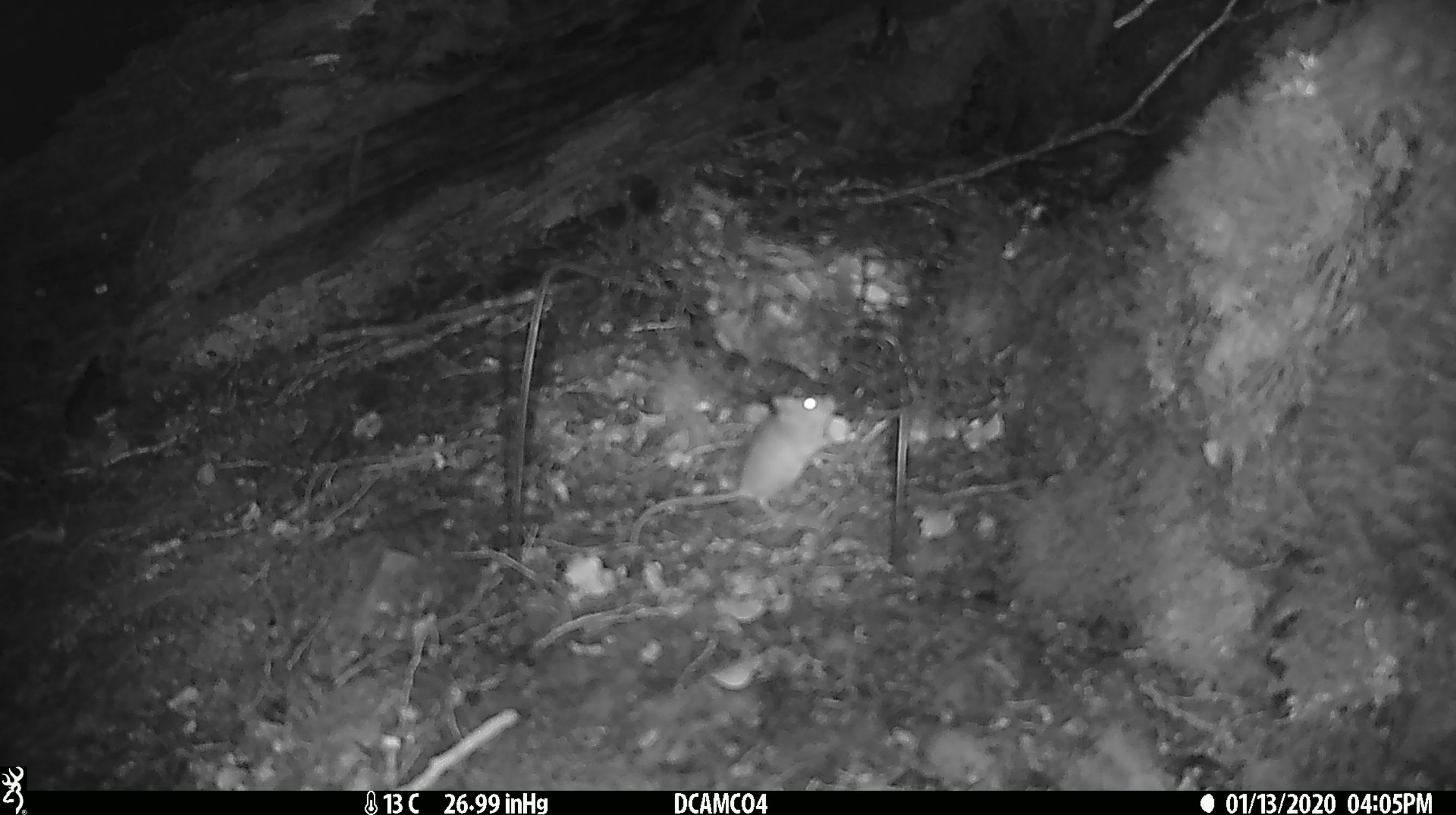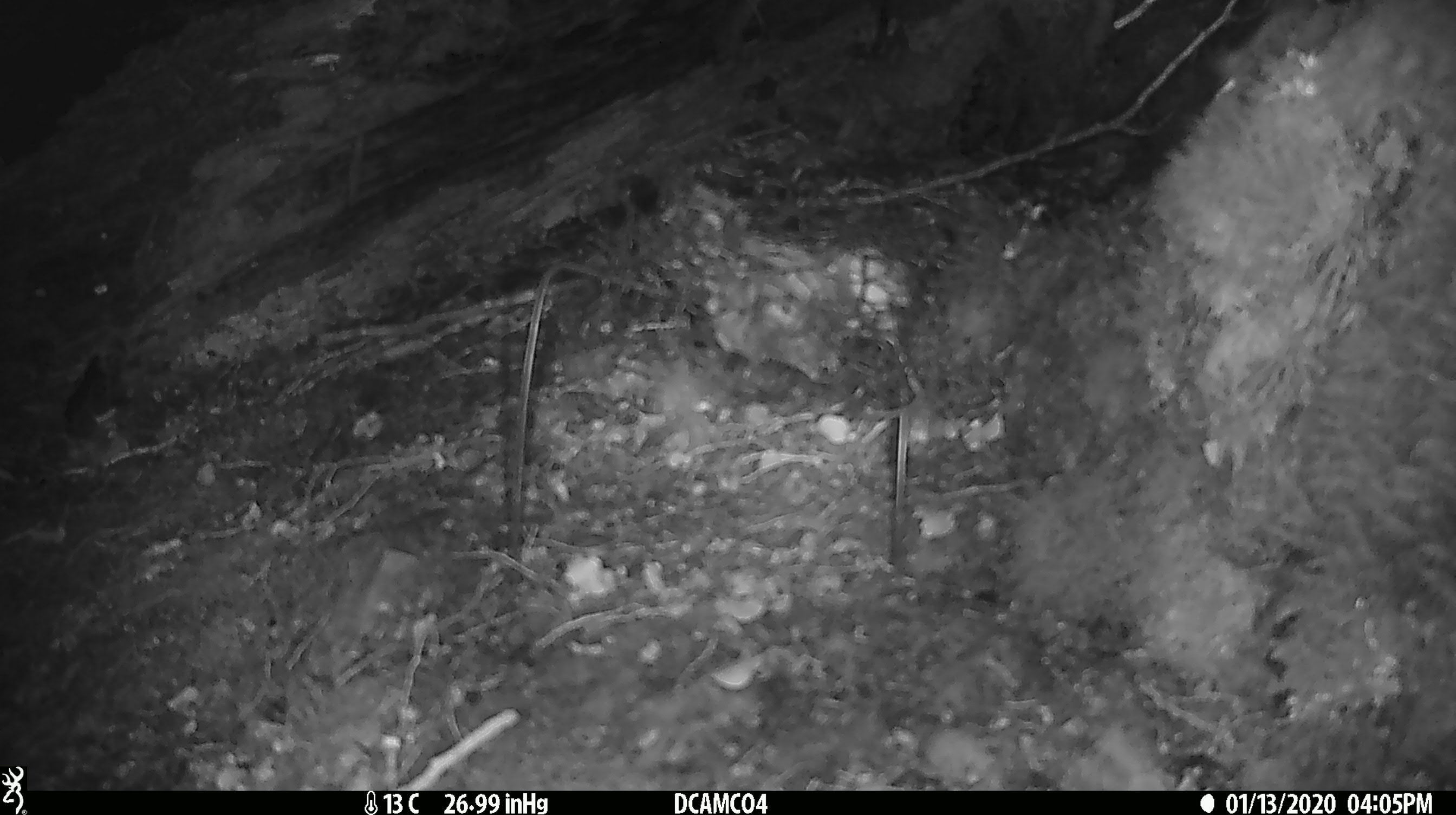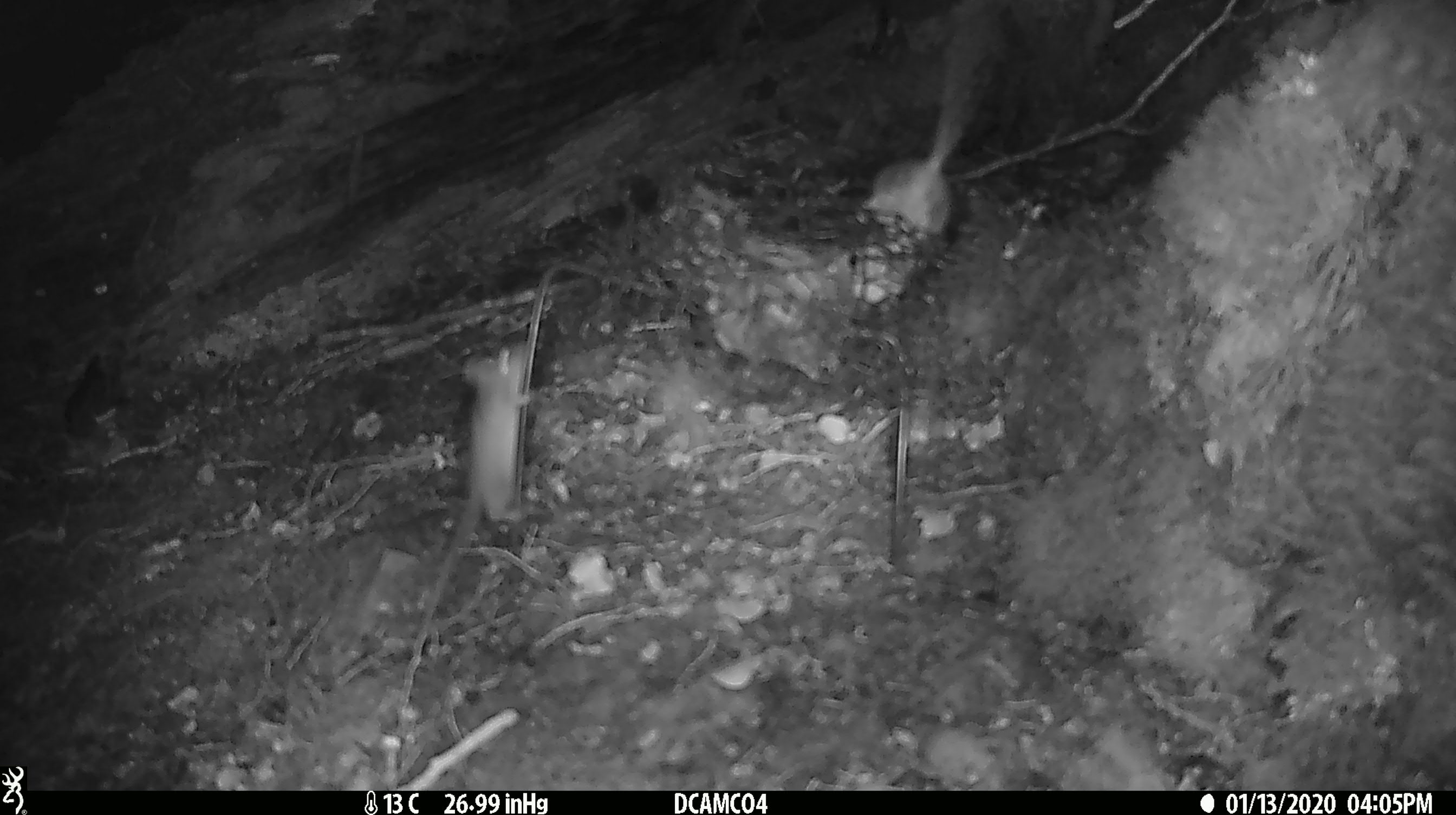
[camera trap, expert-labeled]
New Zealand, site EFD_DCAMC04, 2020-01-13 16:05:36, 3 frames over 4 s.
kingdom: Animalia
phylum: Chordata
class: Mammalia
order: Rodentia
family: Muridae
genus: Mus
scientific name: Mus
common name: mouse